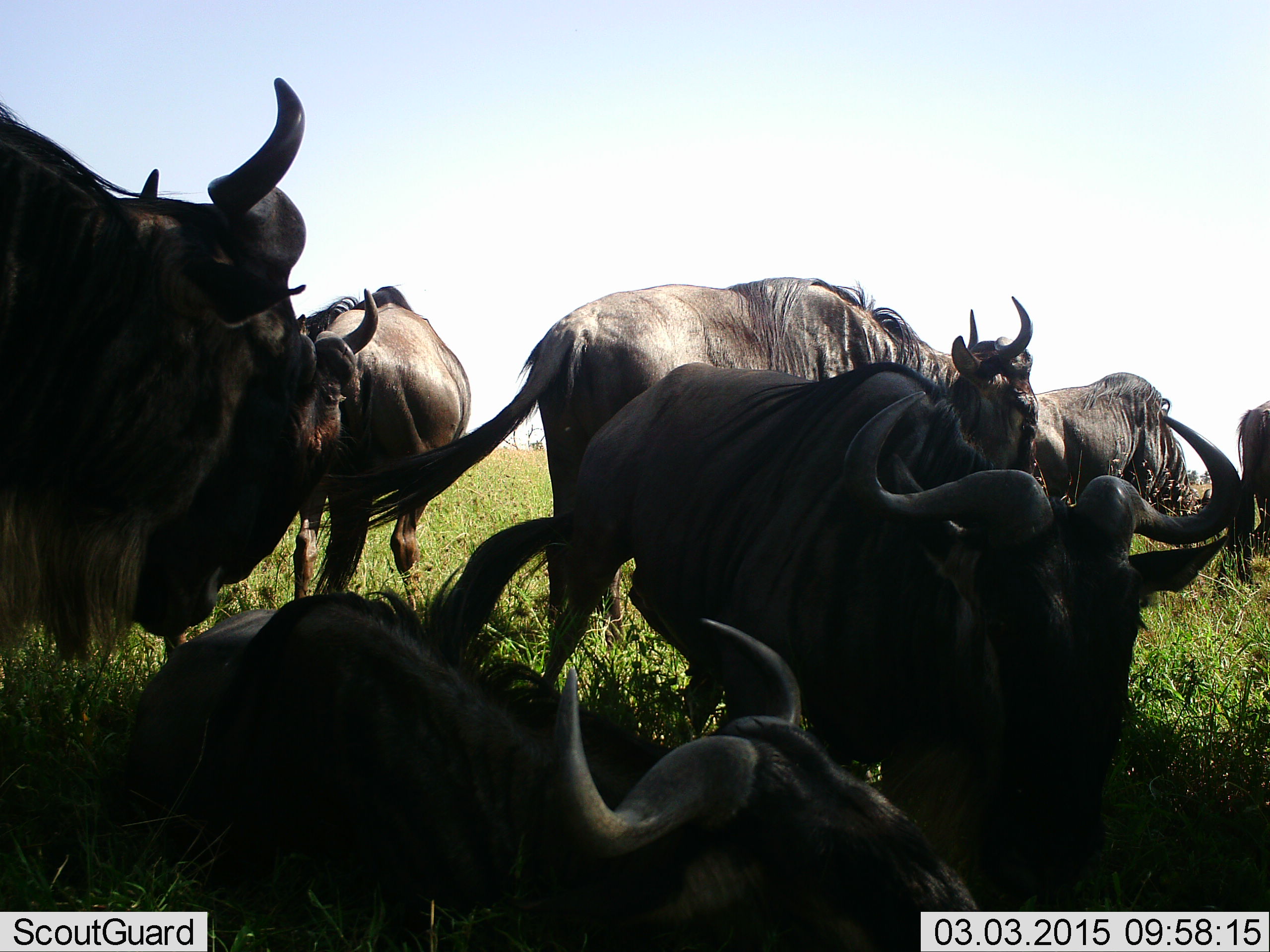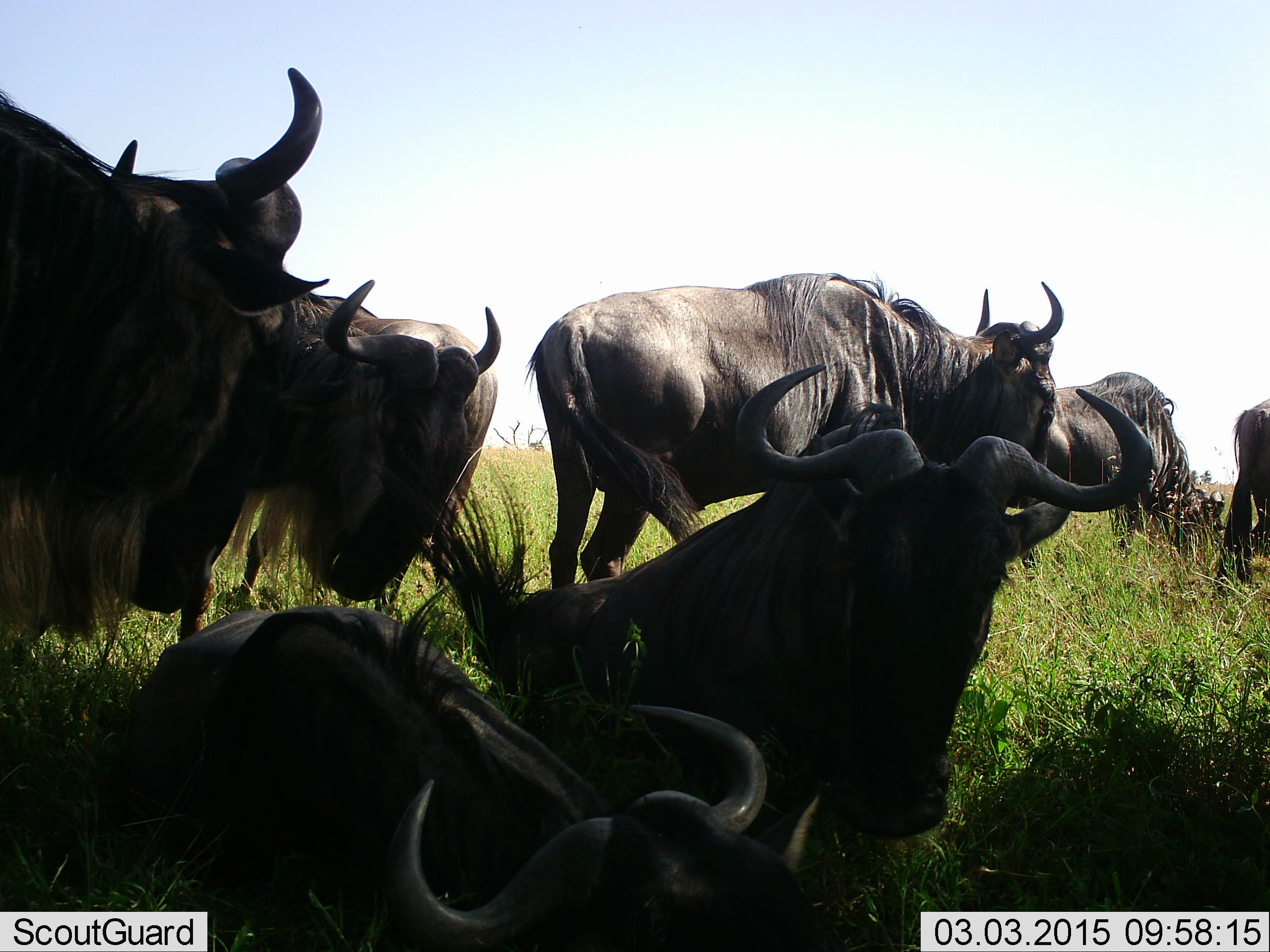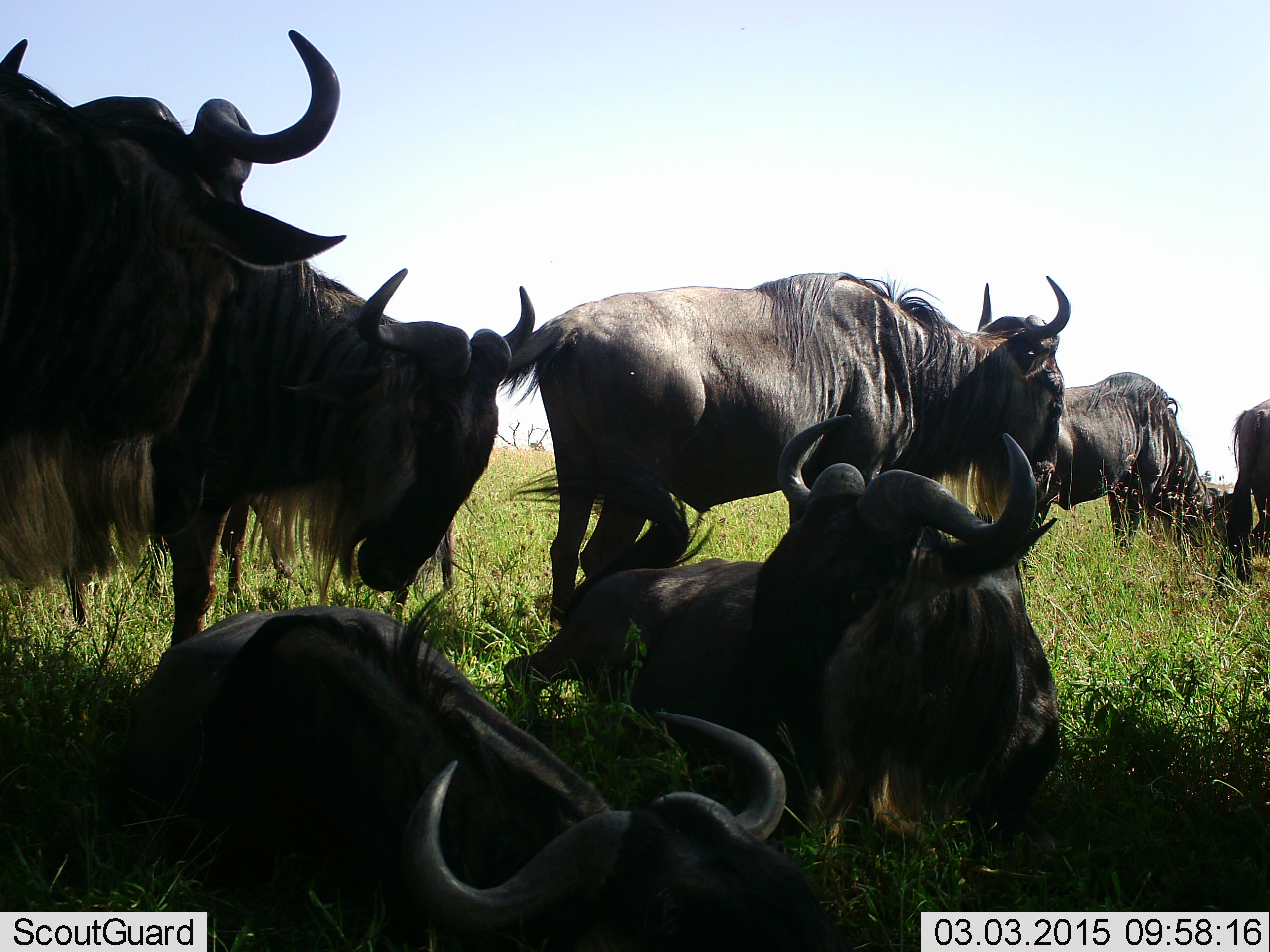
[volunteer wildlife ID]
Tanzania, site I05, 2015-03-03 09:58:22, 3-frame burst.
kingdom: Animalia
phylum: Chordata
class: Mammalia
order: Artiodactyla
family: Bovidae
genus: Connochaetes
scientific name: Connochaetes taurinus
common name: blue wildebeest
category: wildebeest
Wildebeest (blue wildebeest) (Connochaetes taurinus), count 8. Behavior (volunteer vote fractions): standing 60%, resting 100%, moving 20%, interacting 20%. Young present (vote fraction): 0%. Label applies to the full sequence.